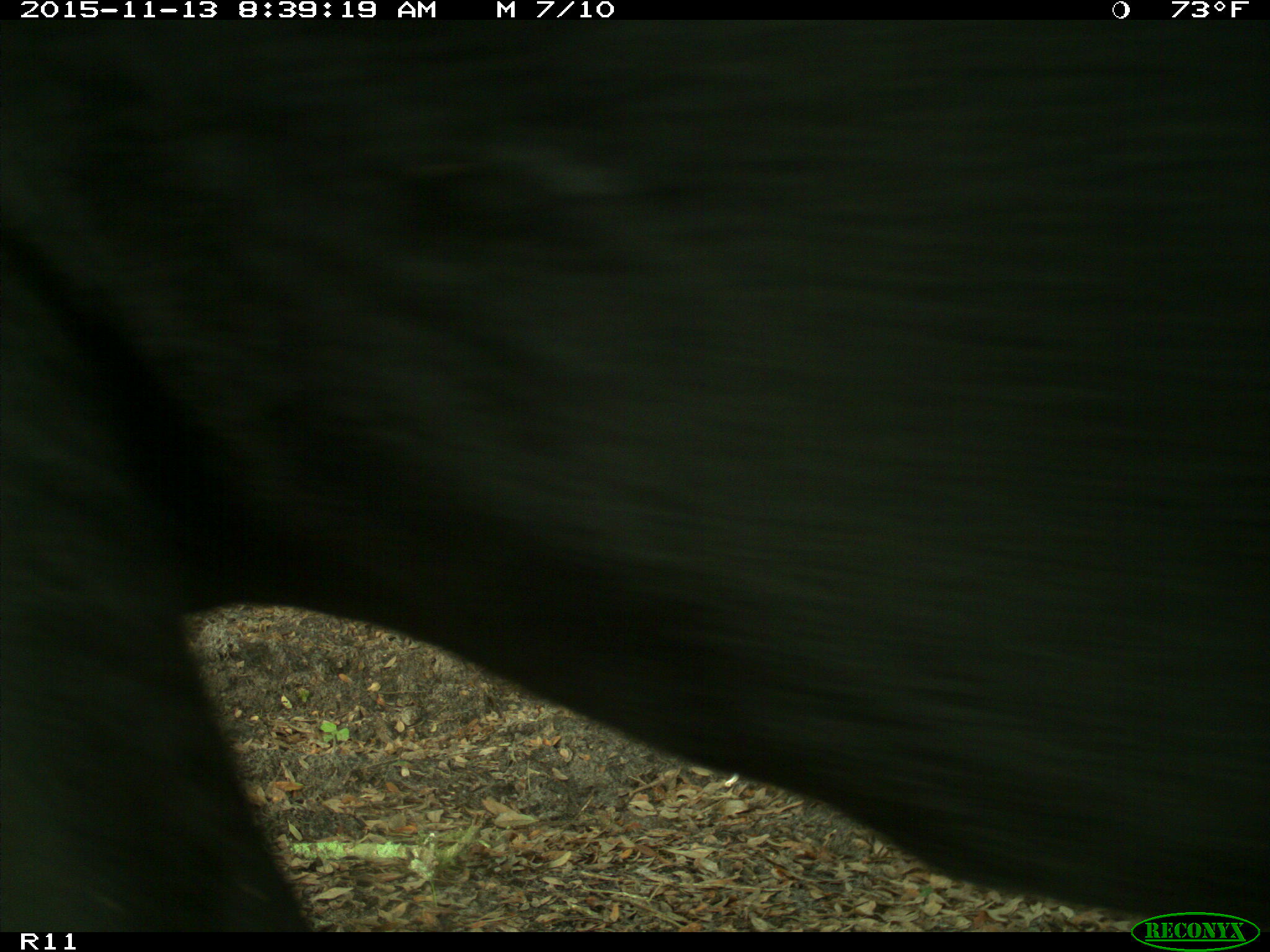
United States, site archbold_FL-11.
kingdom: Animalia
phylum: Chordata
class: Mammalia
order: Artiodactyla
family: Bovidae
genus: Bos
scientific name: Bos taurus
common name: domestic cow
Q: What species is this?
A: Bos taurus (domestic cow).